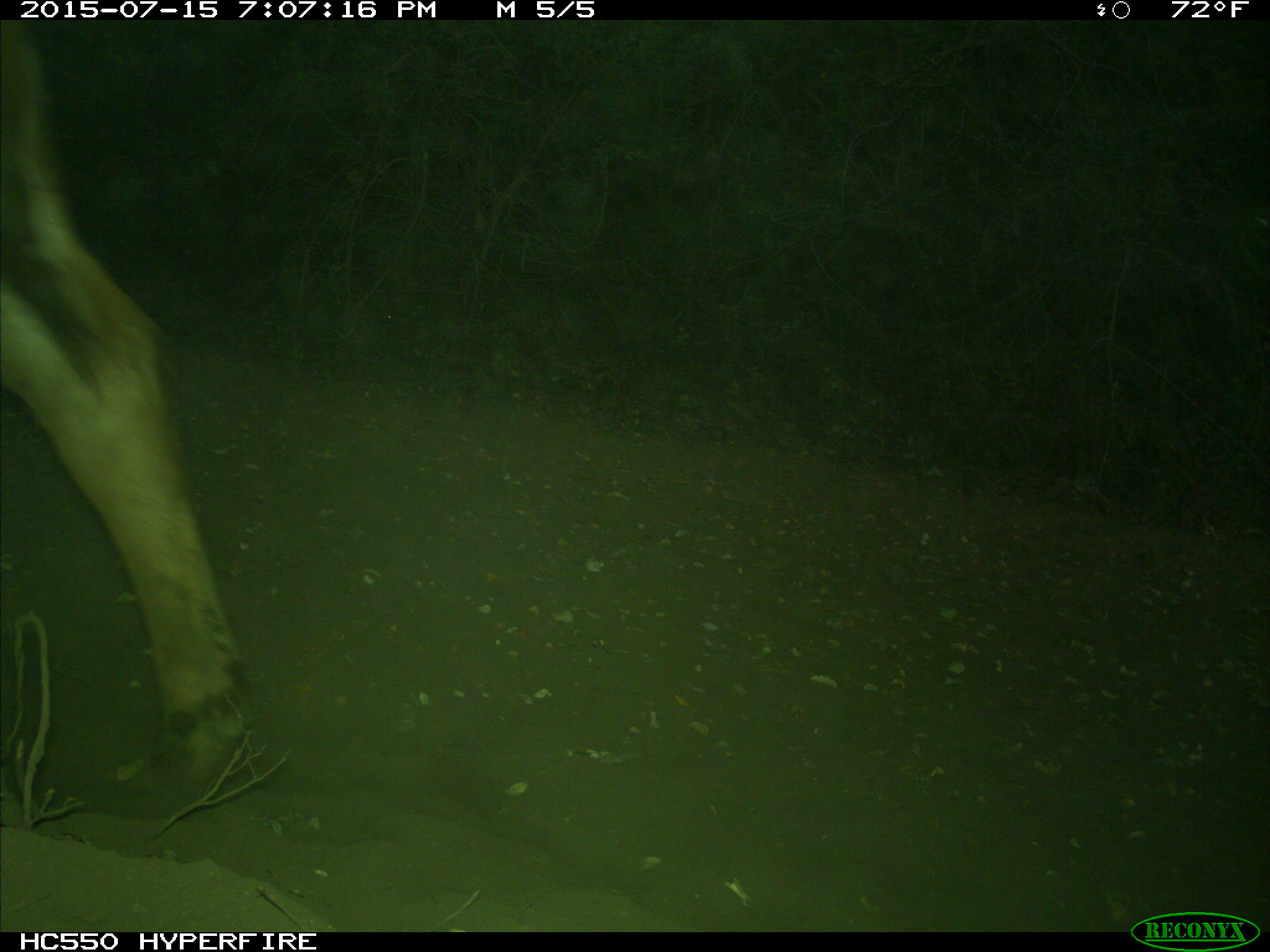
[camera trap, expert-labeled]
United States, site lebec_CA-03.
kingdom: Animalia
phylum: Chordata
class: Mammalia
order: Artiodactyla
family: Bovidae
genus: Bos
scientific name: Bos taurus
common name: domestic cow